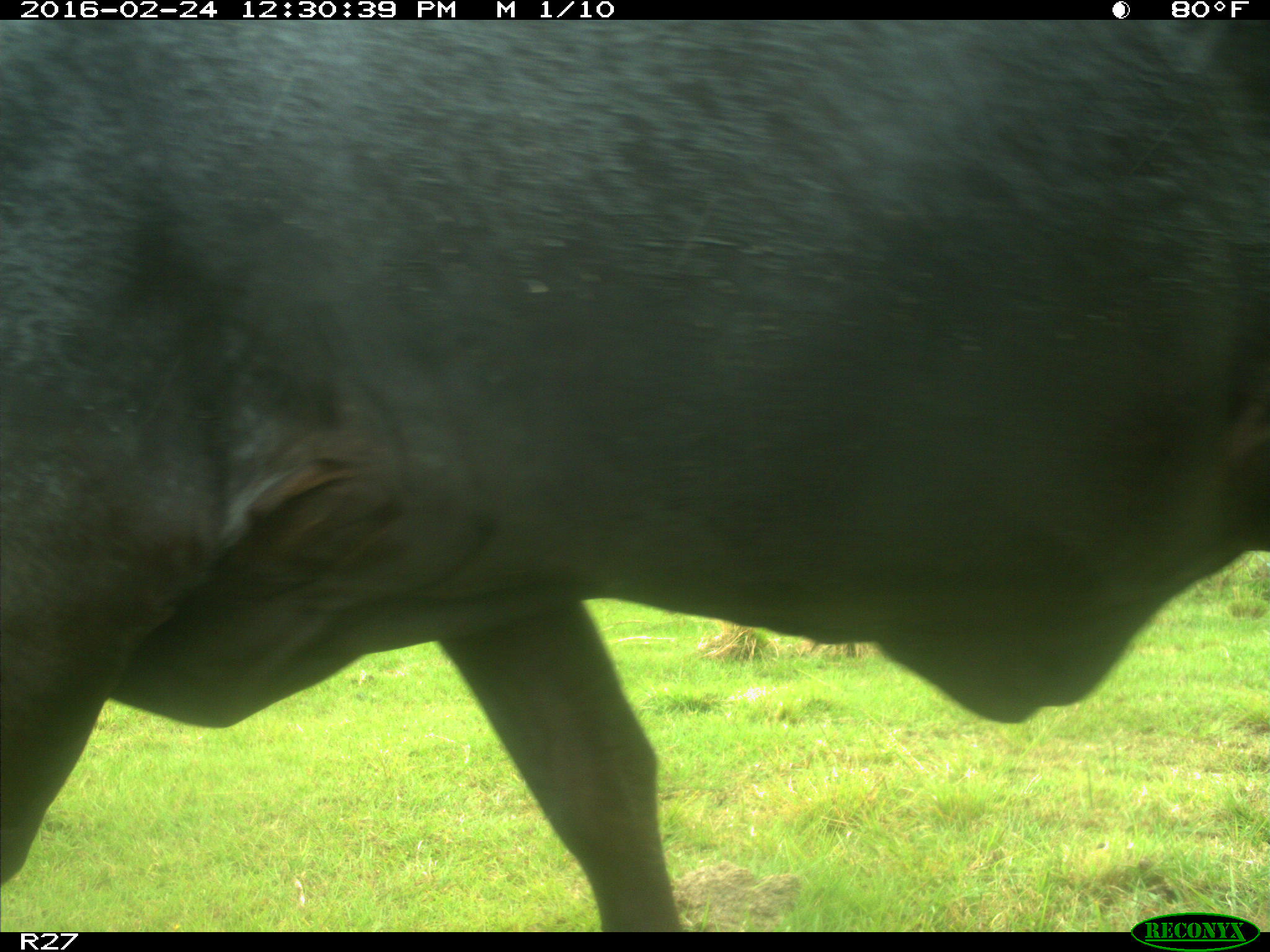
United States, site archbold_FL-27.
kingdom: Animalia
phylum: Chordata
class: Mammalia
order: Artiodactyla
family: Bovidae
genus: Bos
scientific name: Bos taurus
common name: domestic cow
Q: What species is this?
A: Bos taurus (domestic cow).